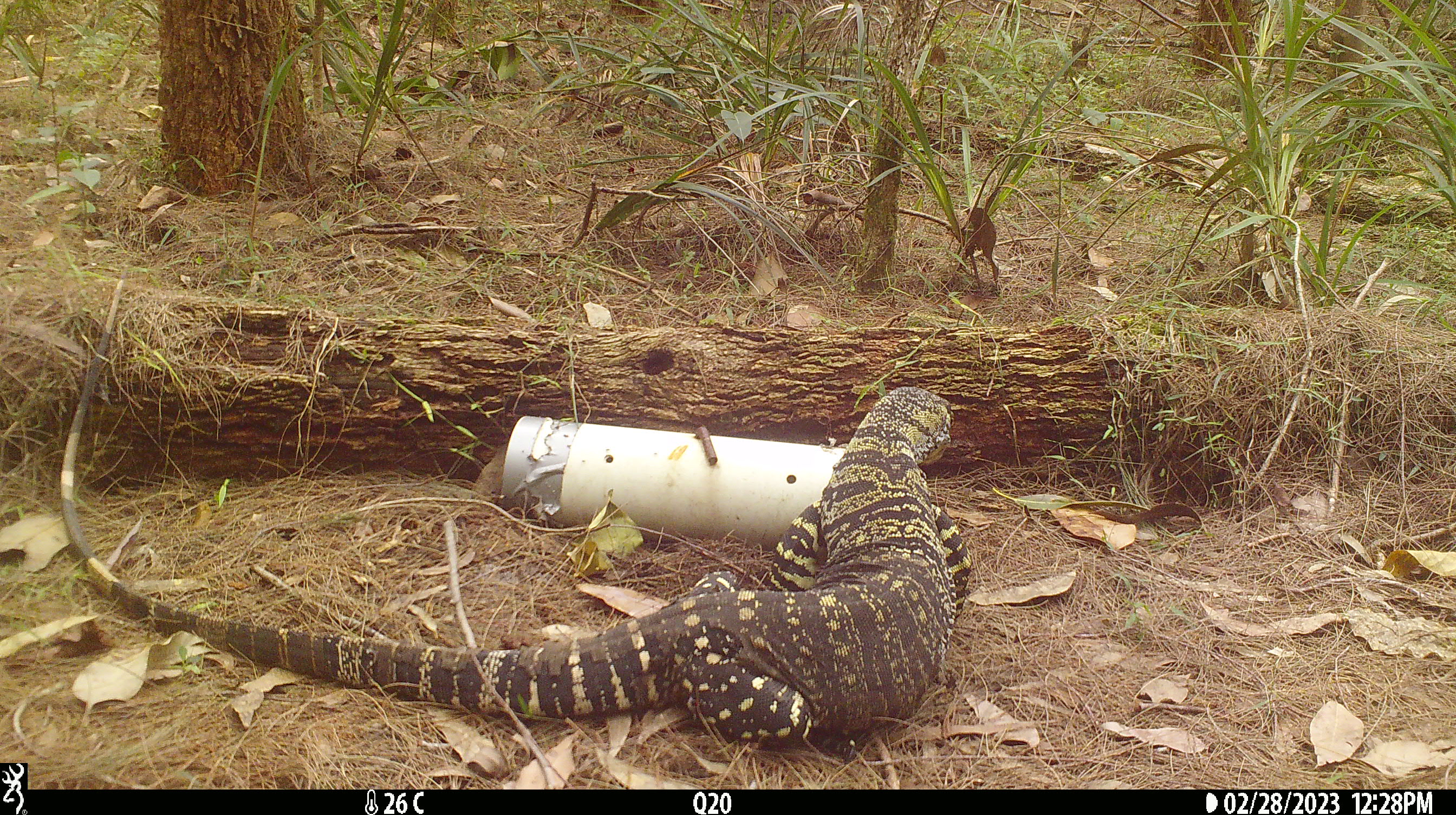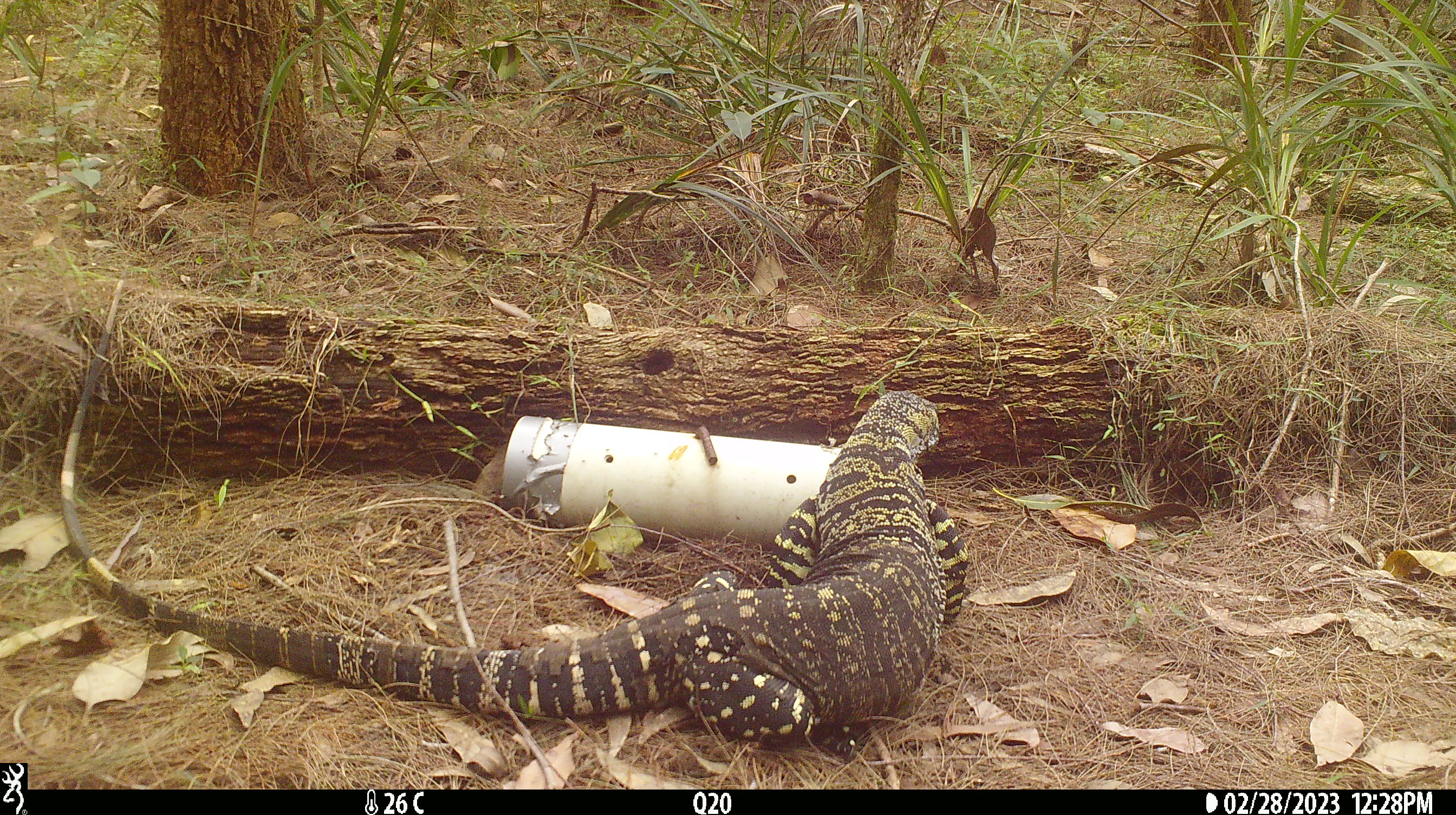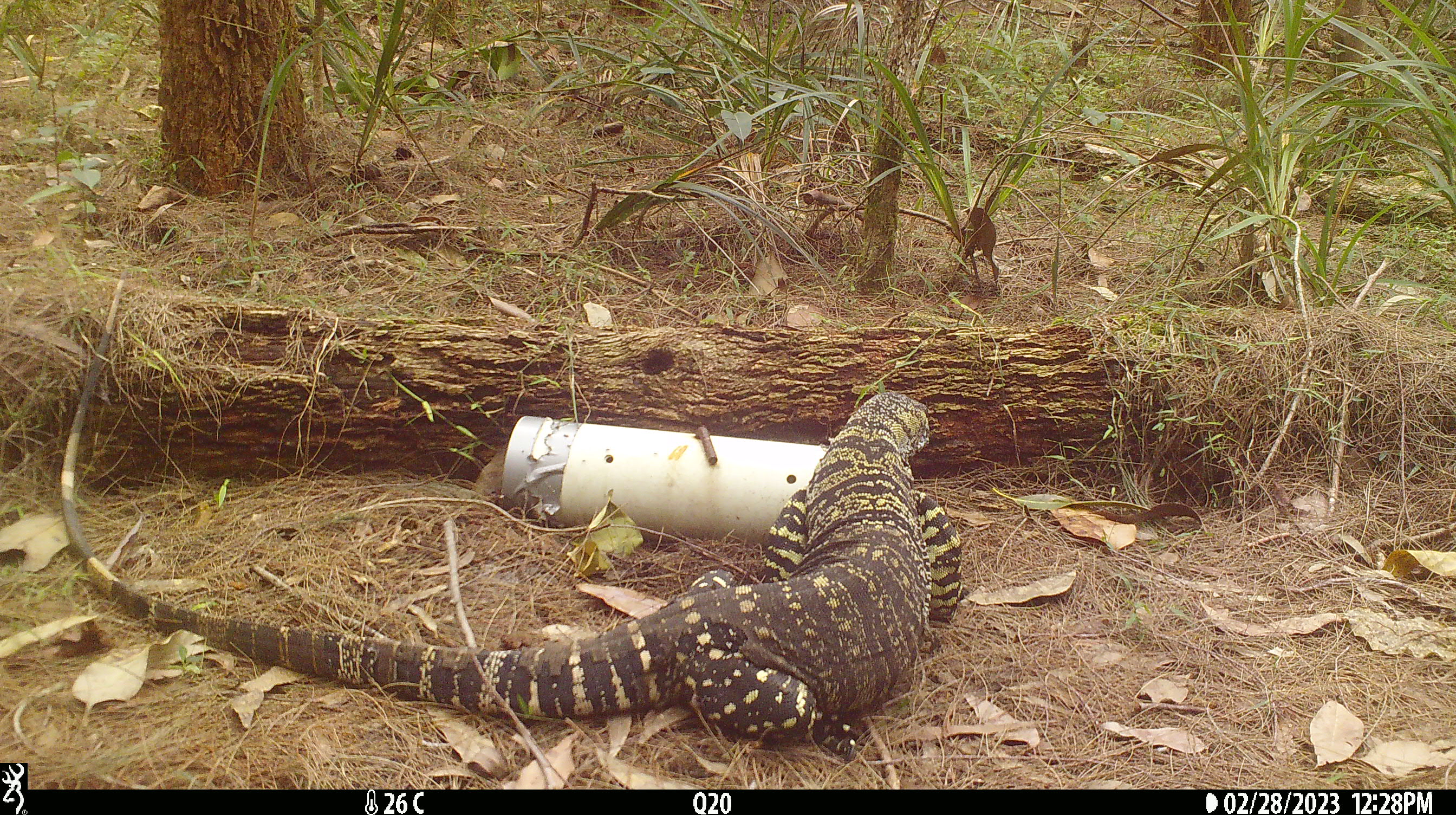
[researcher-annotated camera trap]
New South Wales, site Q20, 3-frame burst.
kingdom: Animalia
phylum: Chordata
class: Reptilia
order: Squamata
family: Varanidae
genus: Varanus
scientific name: Varanus varius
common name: lace monitor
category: goanna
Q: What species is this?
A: Goanna (lace monitor) (Varanus varius).